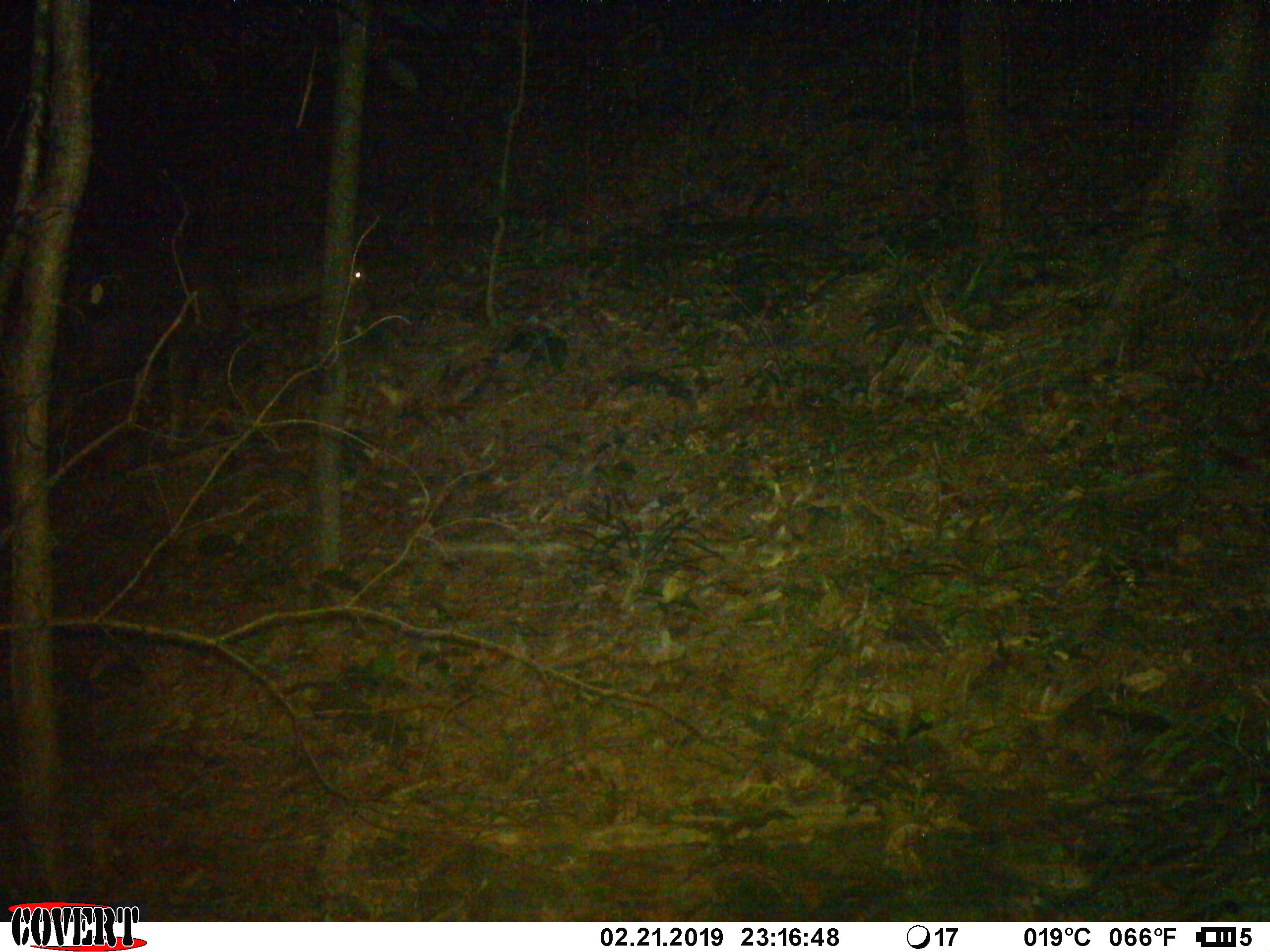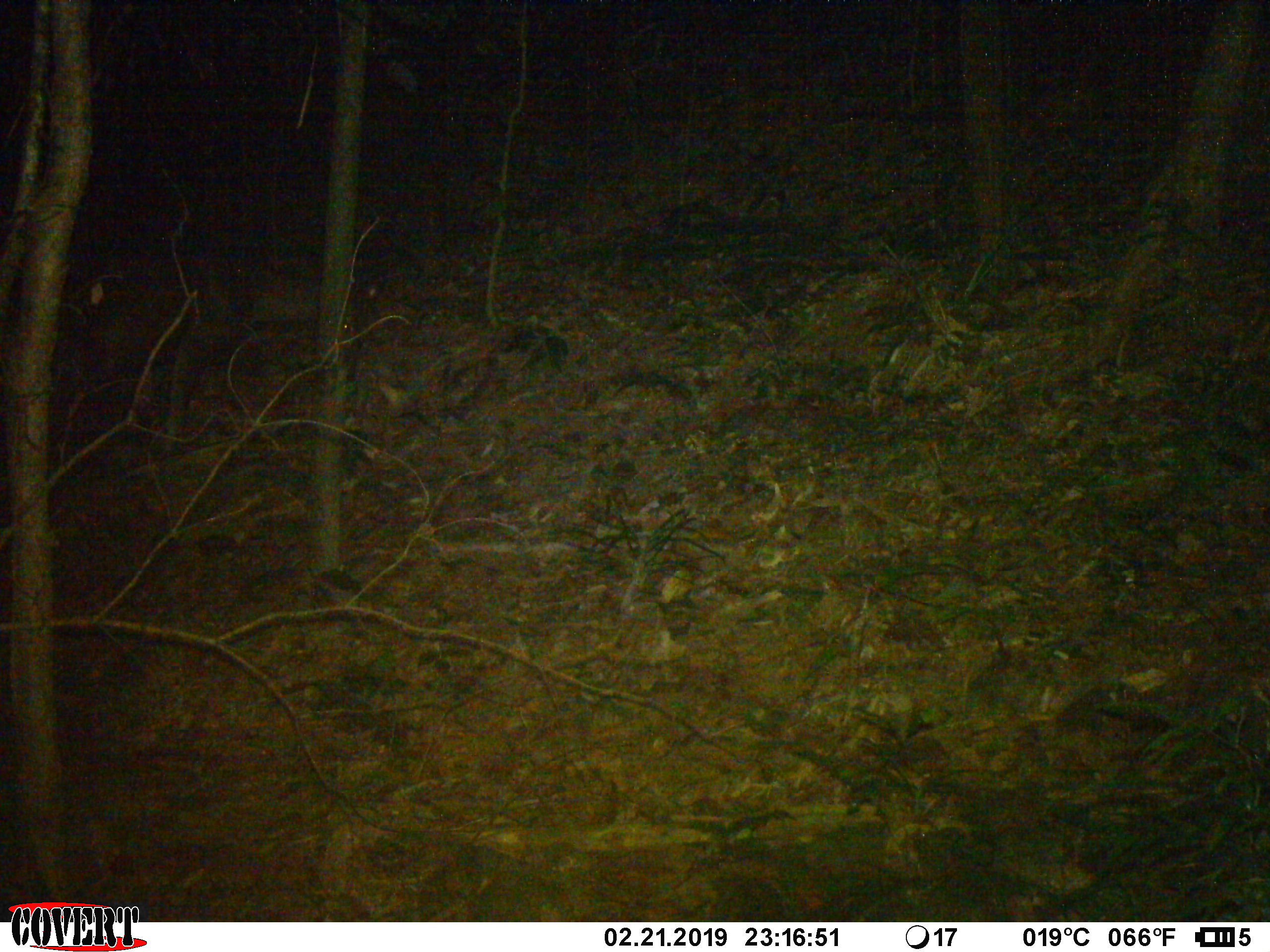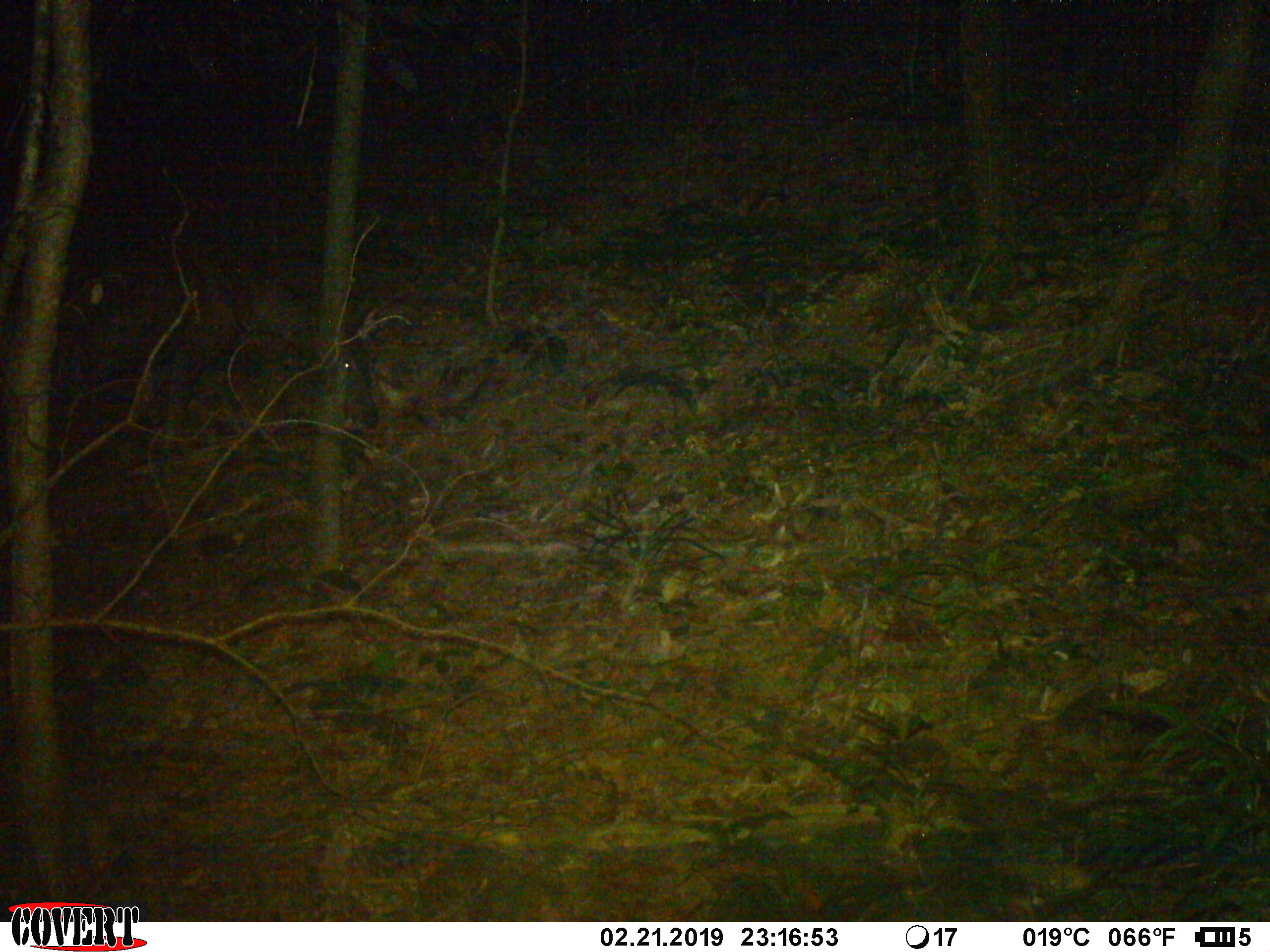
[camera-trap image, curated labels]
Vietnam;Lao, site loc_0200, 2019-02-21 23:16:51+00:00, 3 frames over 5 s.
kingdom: Animalia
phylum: Chordata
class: Mammalia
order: Artiodactyla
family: Cervidae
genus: Rusa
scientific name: Rusa unicolor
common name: sambar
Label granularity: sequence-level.